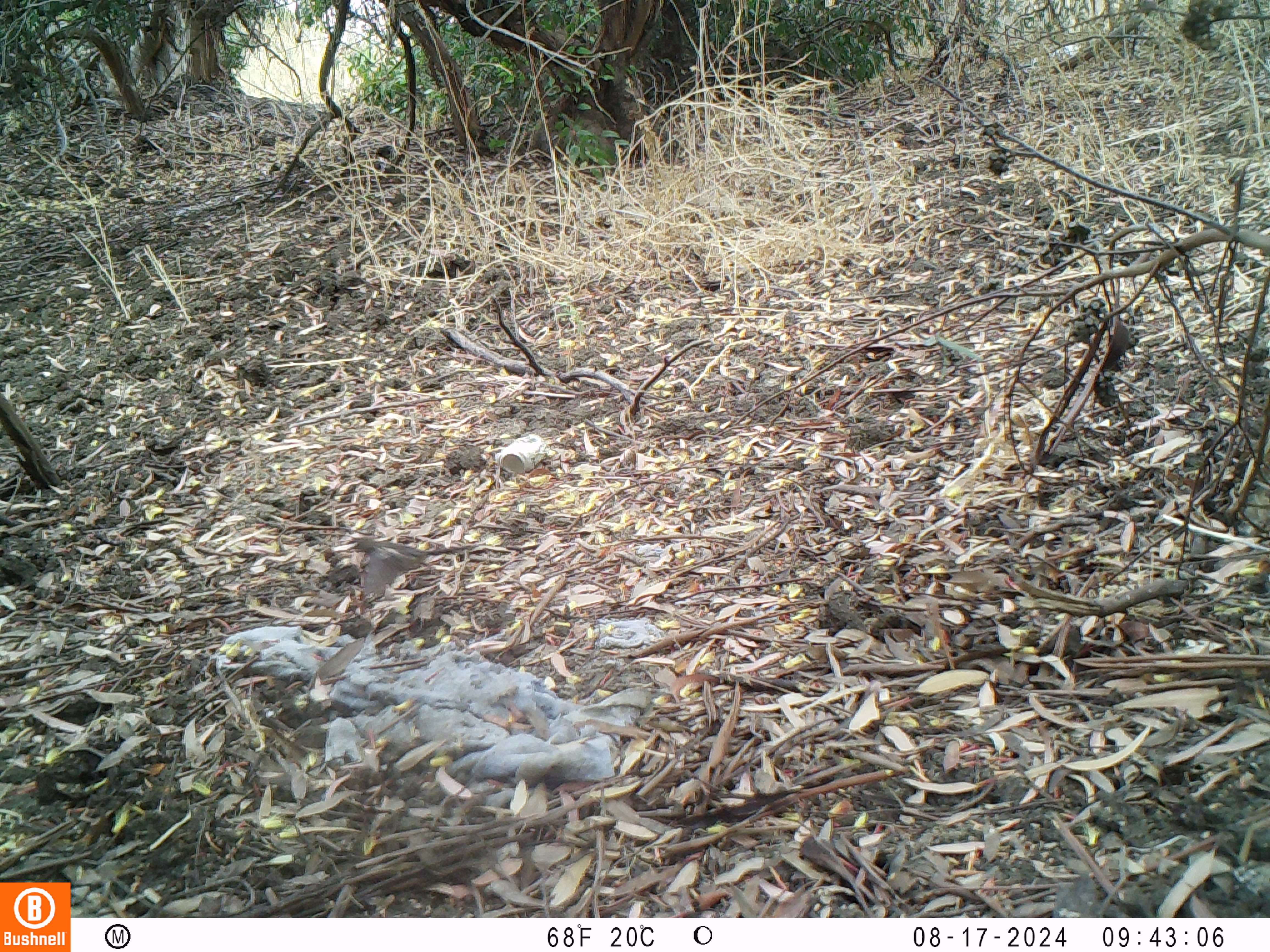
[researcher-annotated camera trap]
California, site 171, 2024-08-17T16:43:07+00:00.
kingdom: Animalia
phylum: Chordata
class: Aves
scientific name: Aves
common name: bird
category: unknown bird